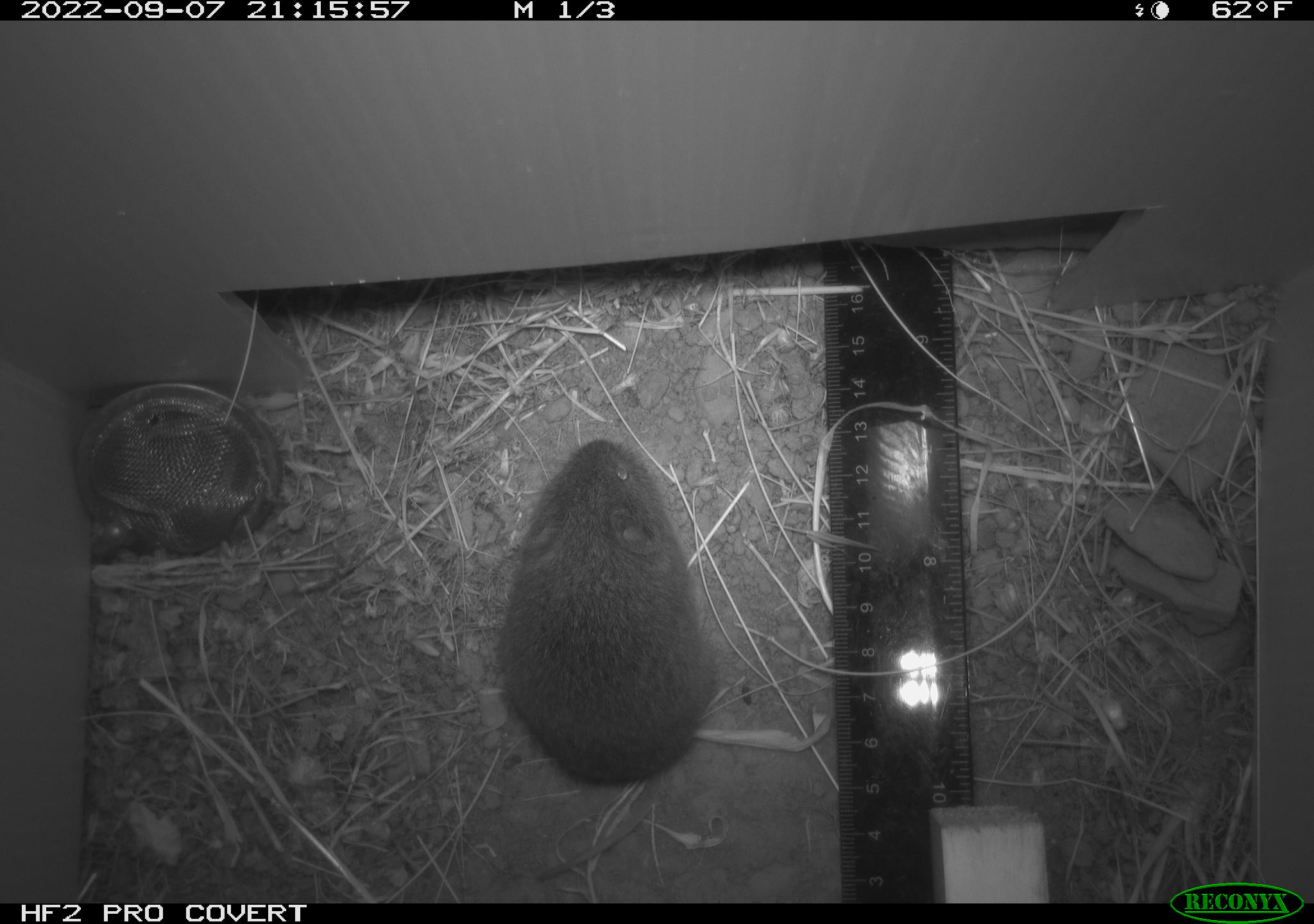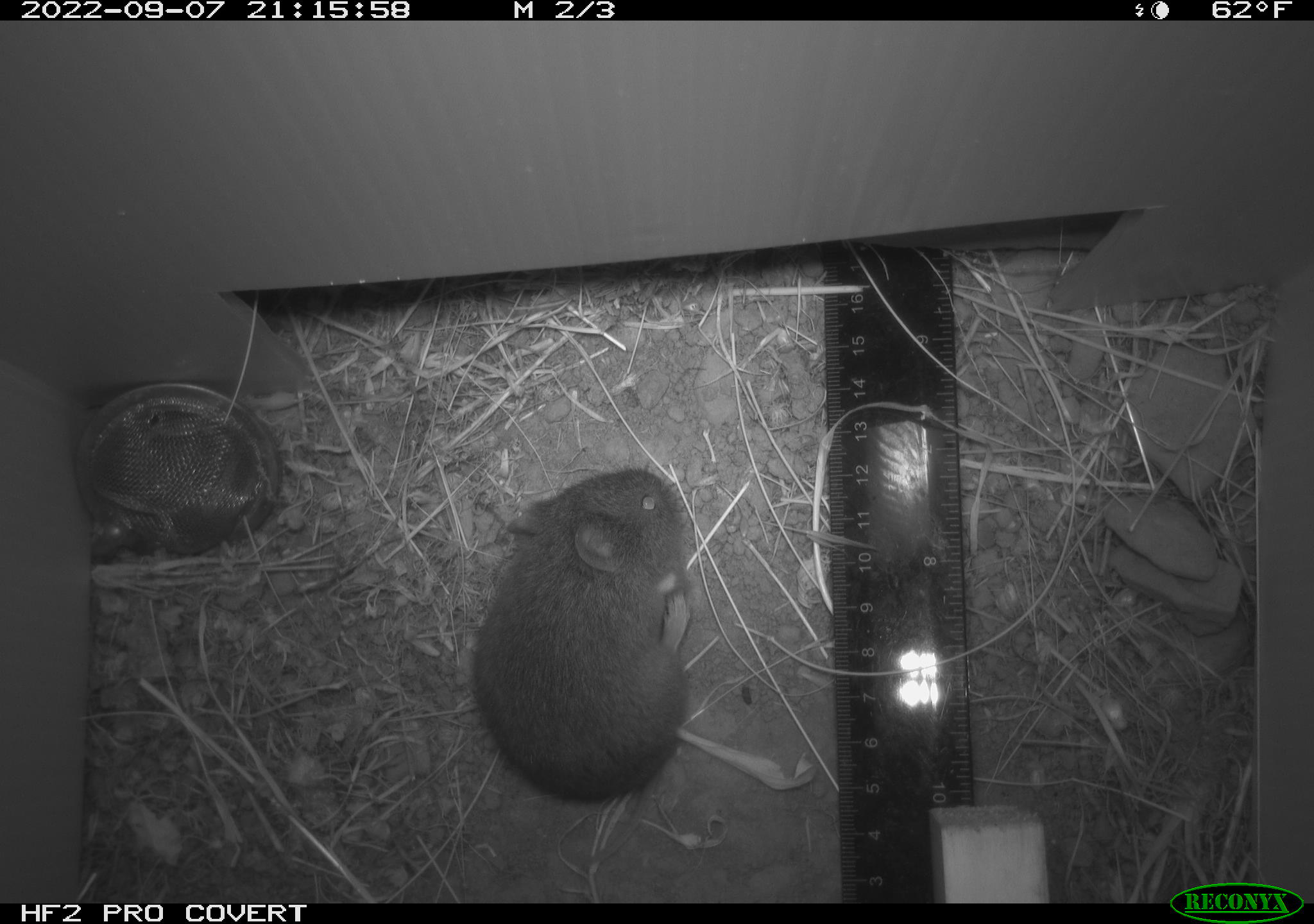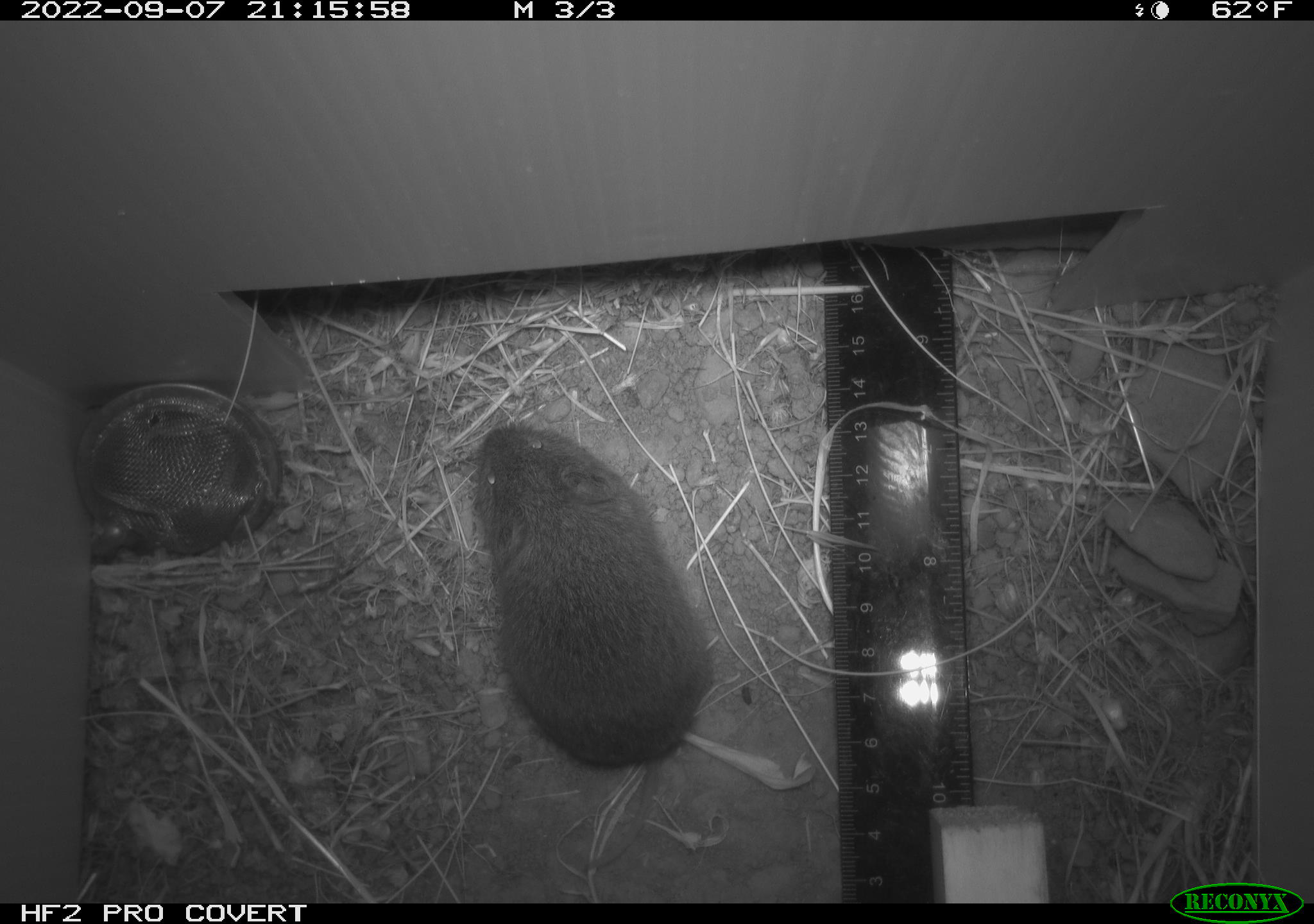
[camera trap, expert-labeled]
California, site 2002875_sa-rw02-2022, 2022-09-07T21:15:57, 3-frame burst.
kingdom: Animalia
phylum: Chordata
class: Mammalia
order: Rodentia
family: Cricetidae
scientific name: Arvicolinae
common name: voles, lemmings, and muskrats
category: arvicolinae subfamily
Arvicolinae subfamily (voles, lemmings, and muskrats) (Arvicolinae).